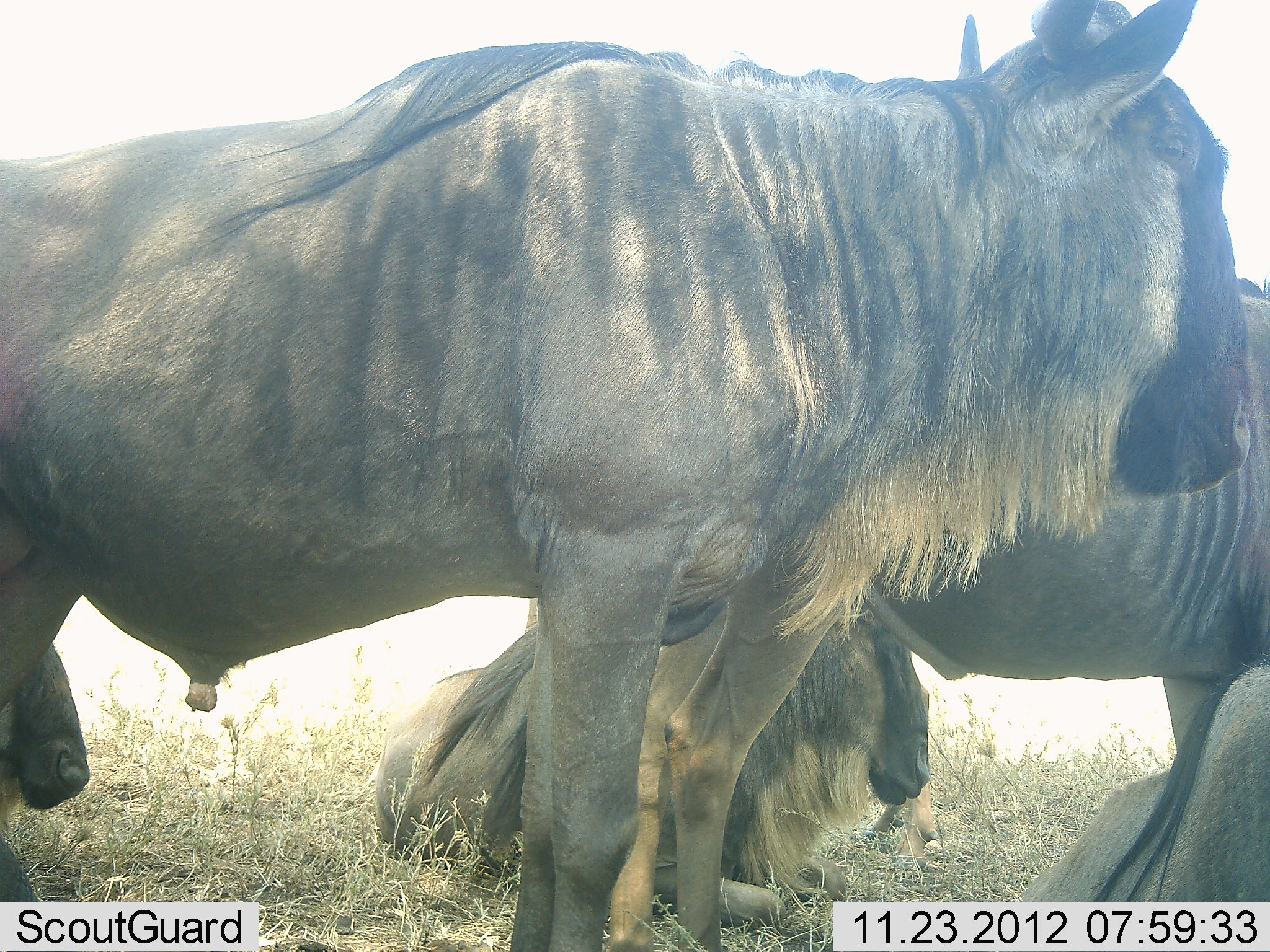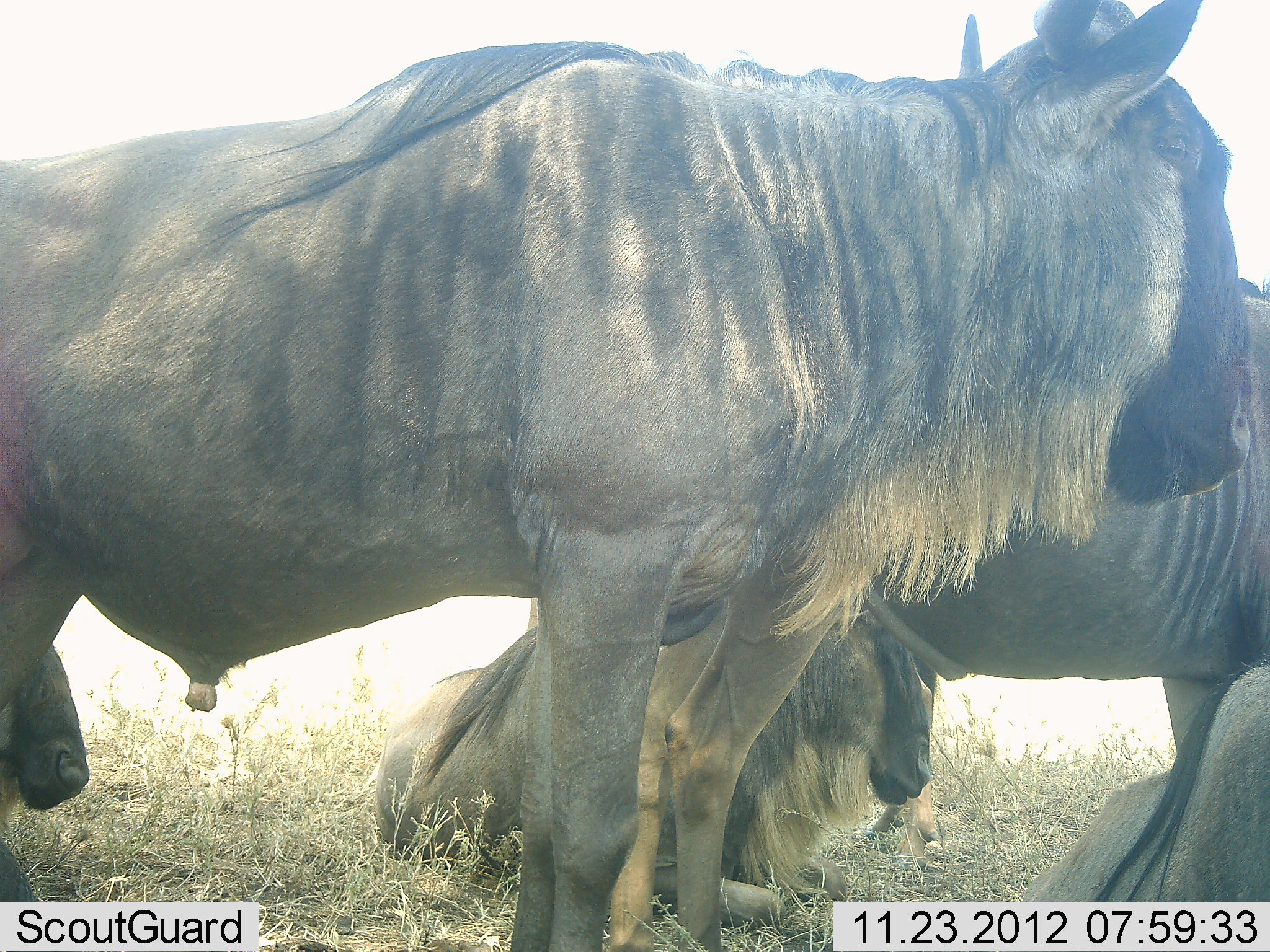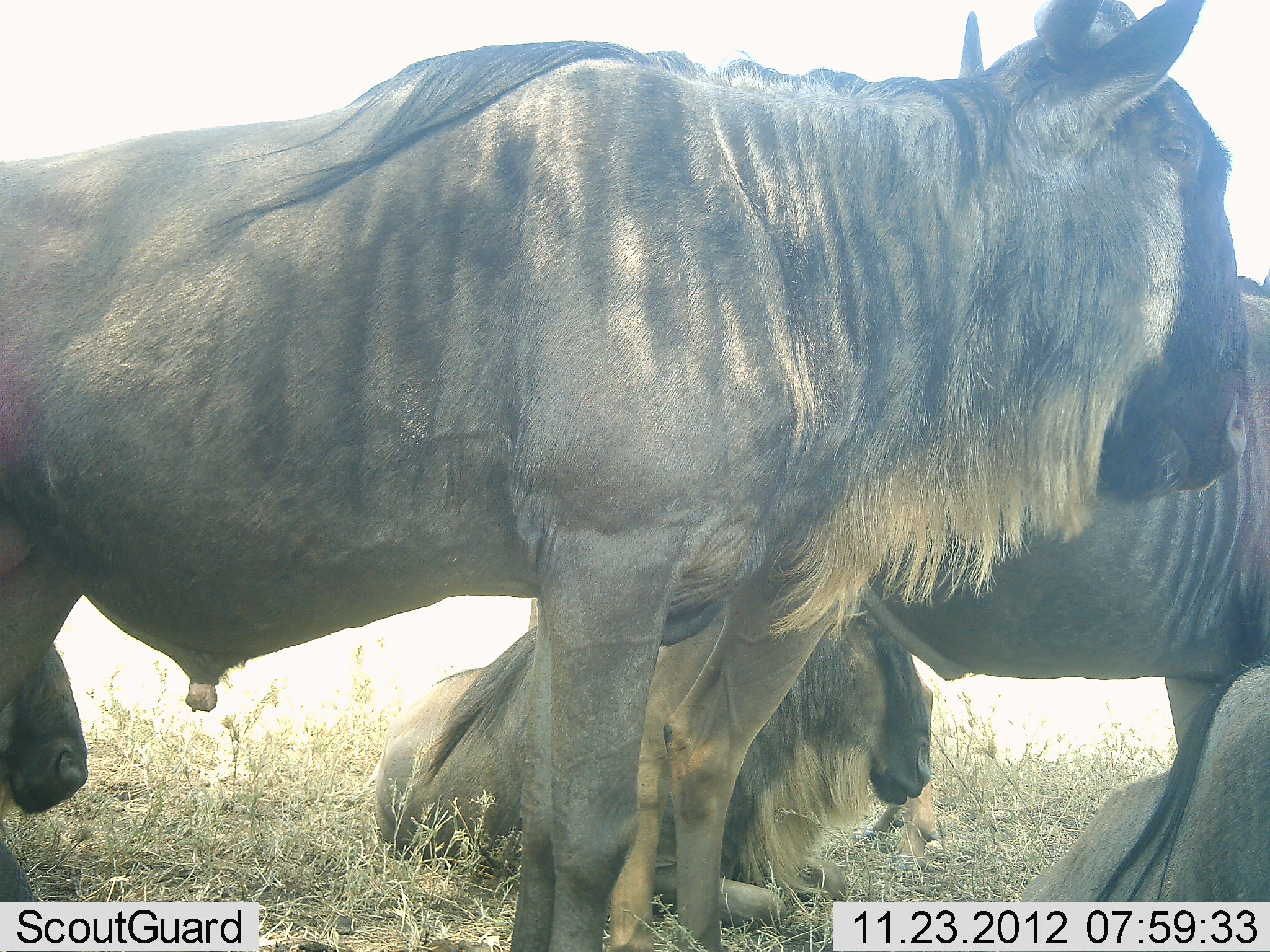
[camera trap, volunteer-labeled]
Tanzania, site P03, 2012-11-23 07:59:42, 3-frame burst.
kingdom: Animalia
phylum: Chordata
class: Mammalia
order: Artiodactyla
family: Bovidae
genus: Connochaetes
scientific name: Connochaetes taurinus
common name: blue wildebeest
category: wildebeest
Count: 5.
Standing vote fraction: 90%.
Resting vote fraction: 100%.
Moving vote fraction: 0%.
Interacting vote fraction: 0%.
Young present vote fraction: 0%.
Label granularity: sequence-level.